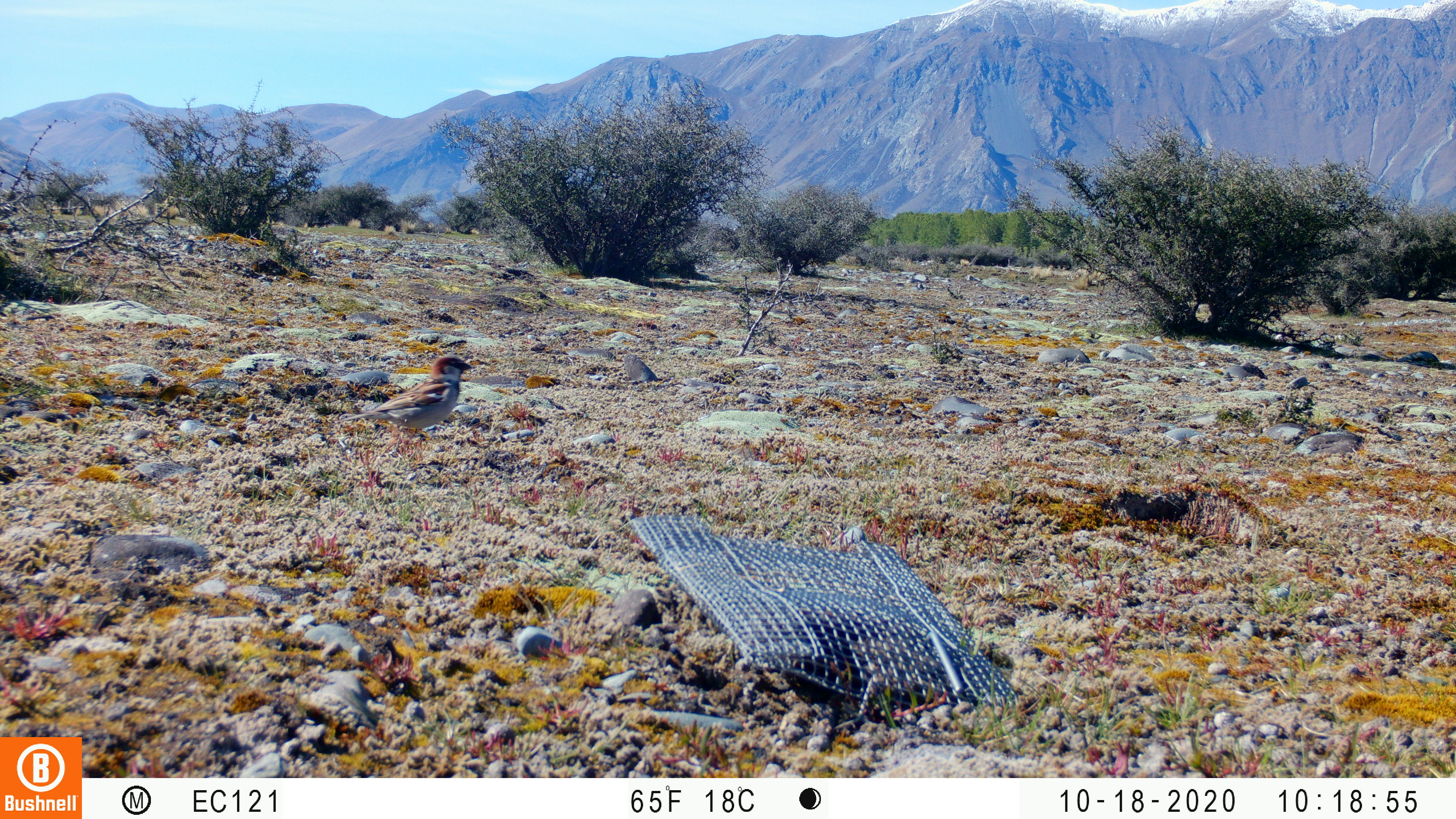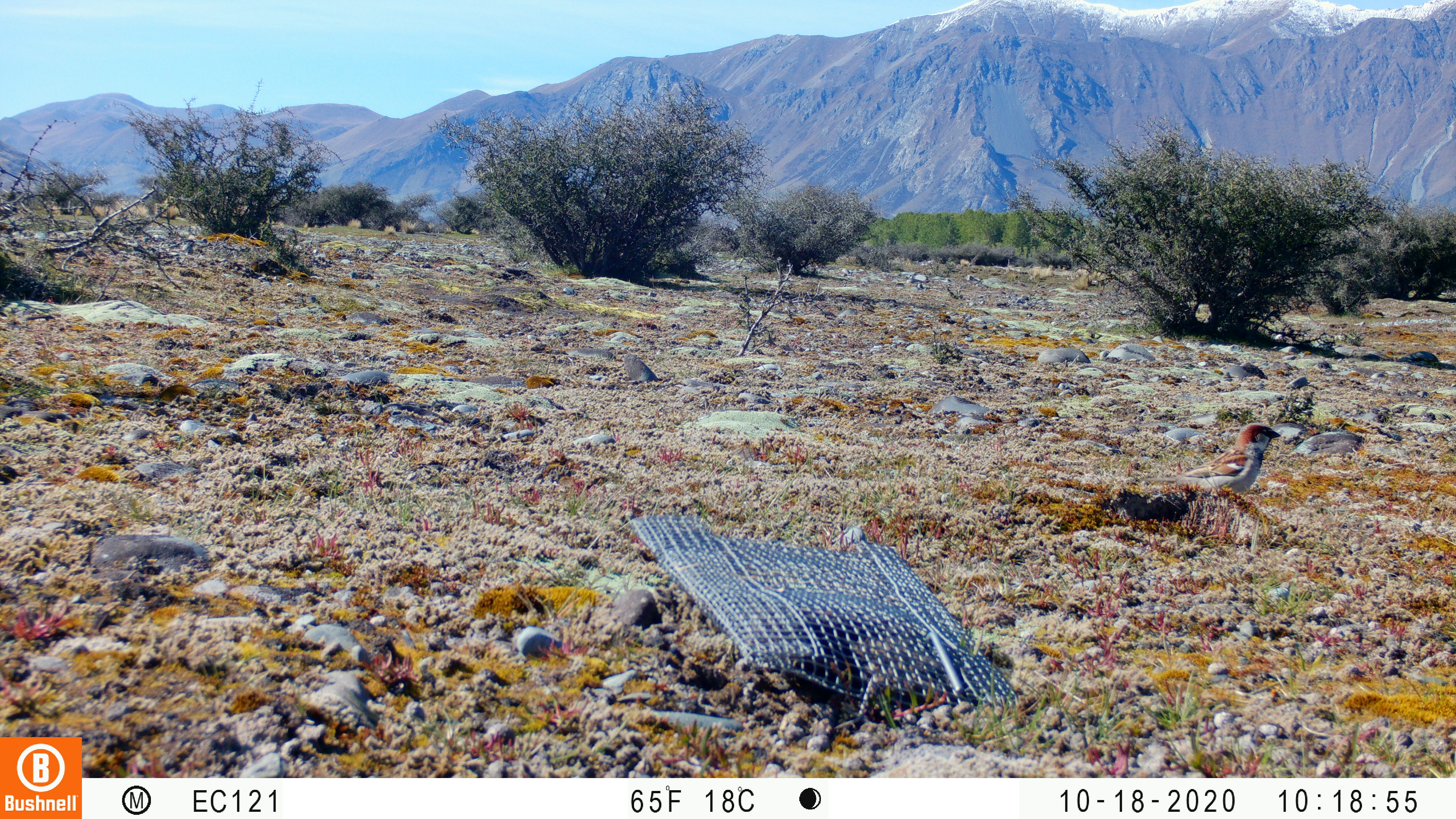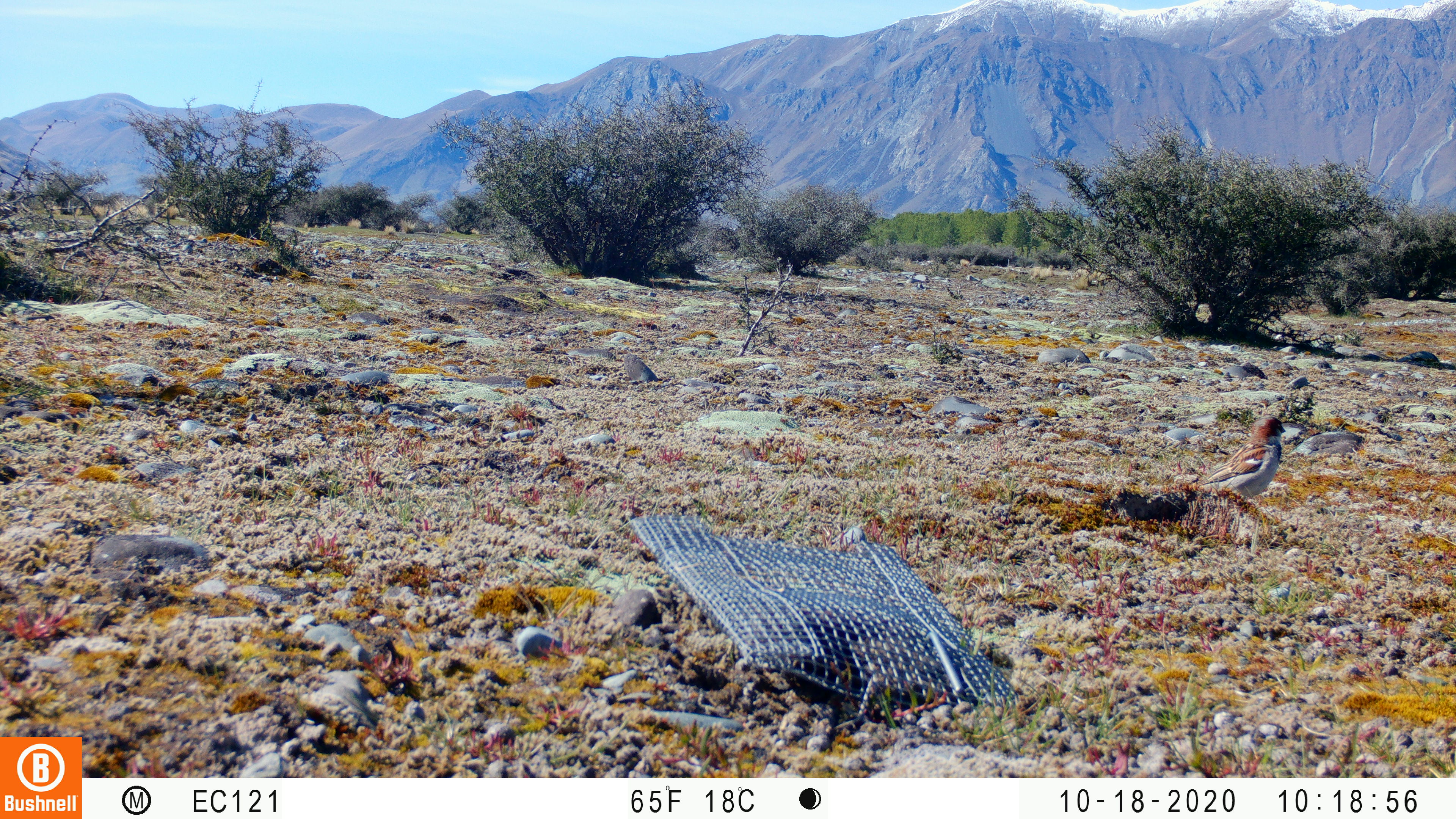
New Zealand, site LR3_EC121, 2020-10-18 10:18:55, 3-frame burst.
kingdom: Animalia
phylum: Chordata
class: Aves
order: Passeriformes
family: Passeridae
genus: Passer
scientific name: Passer domesticus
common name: house sparrow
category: sparrow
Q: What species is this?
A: Sparrow (house sparrow) (Passer domesticus).